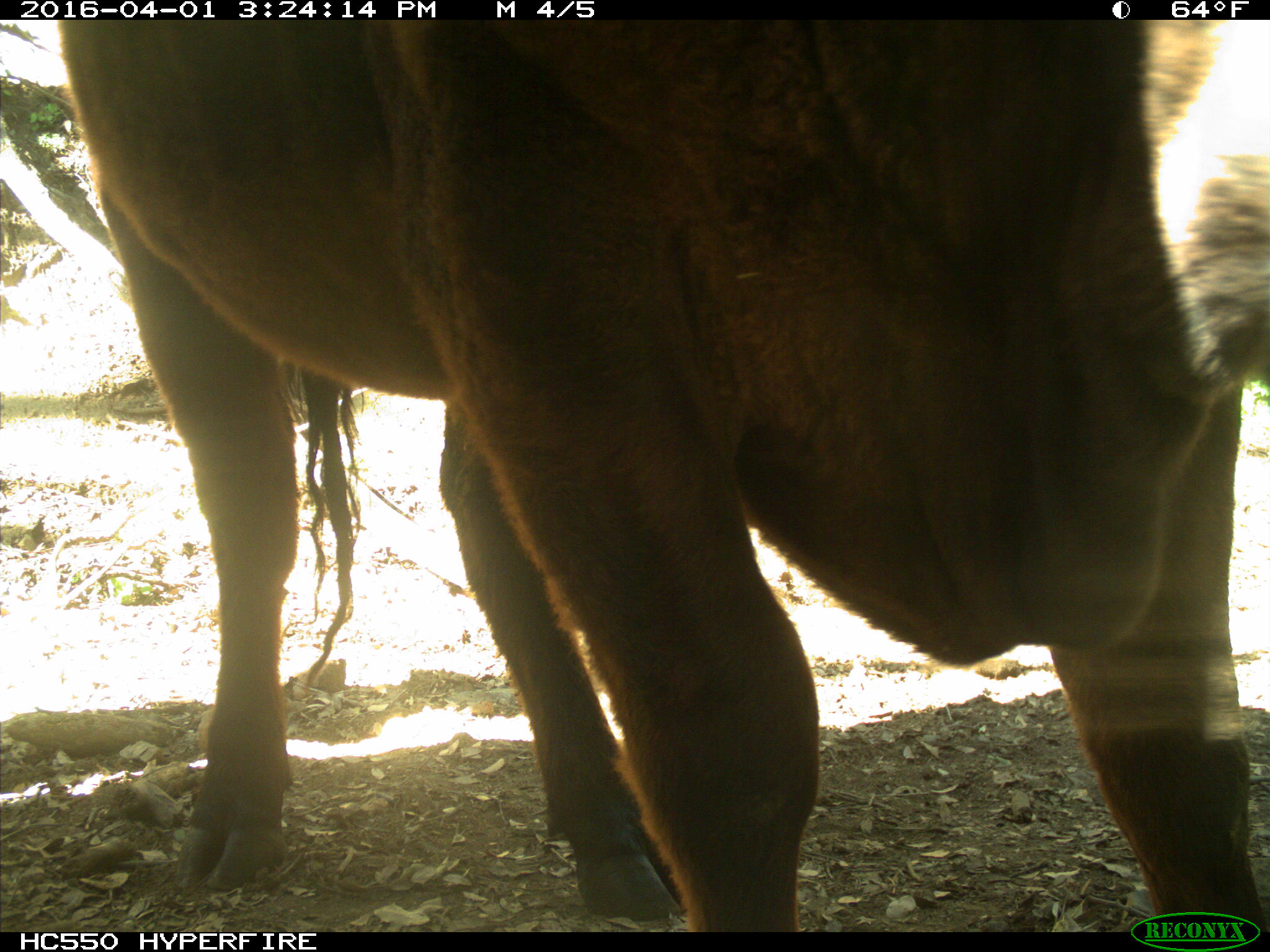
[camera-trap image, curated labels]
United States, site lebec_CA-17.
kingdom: Animalia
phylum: Chordata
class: Mammalia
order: Artiodactyla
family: Bovidae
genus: Bos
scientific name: Bos taurus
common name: domestic cow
Bos taurus (domestic cow).